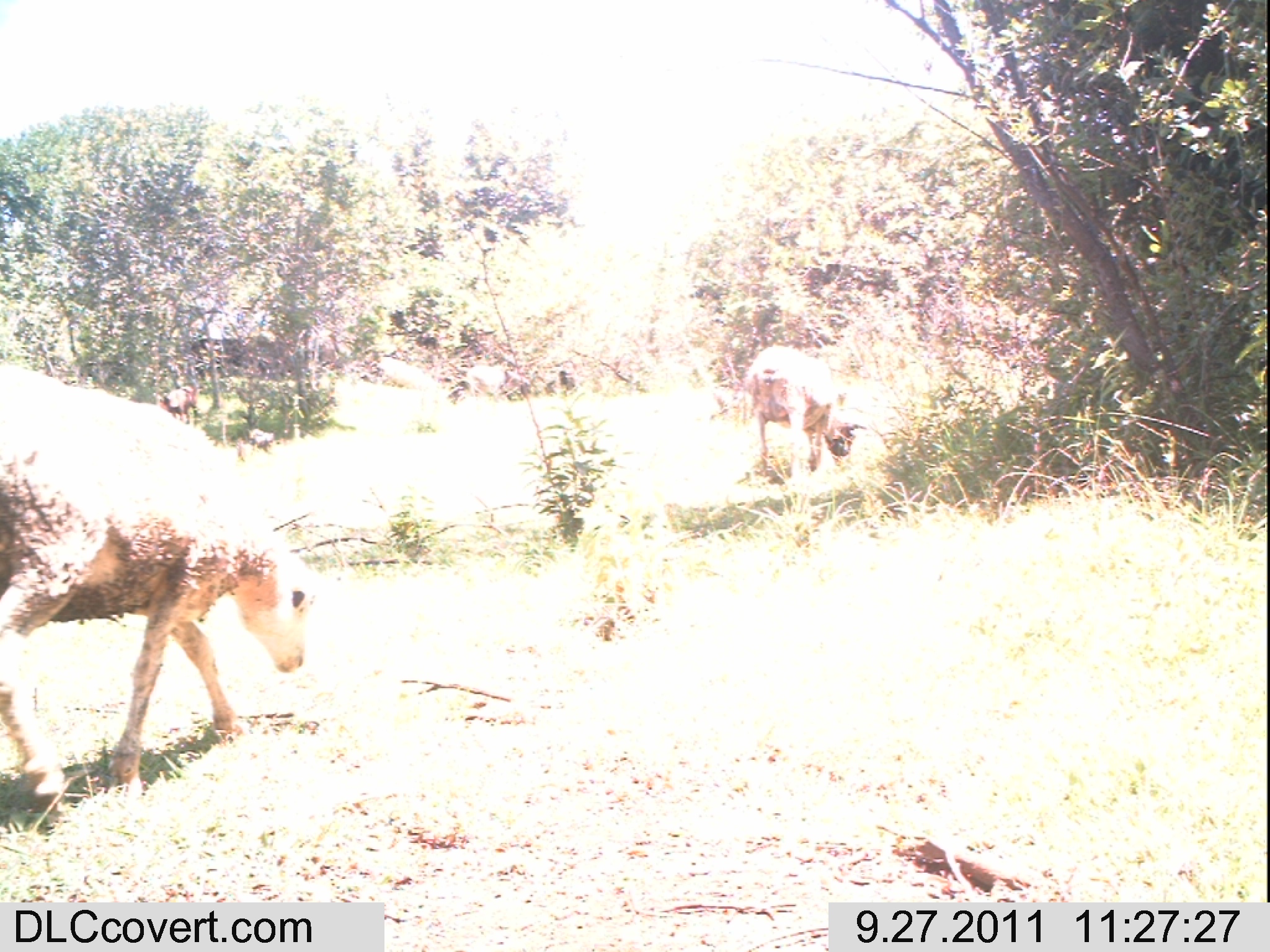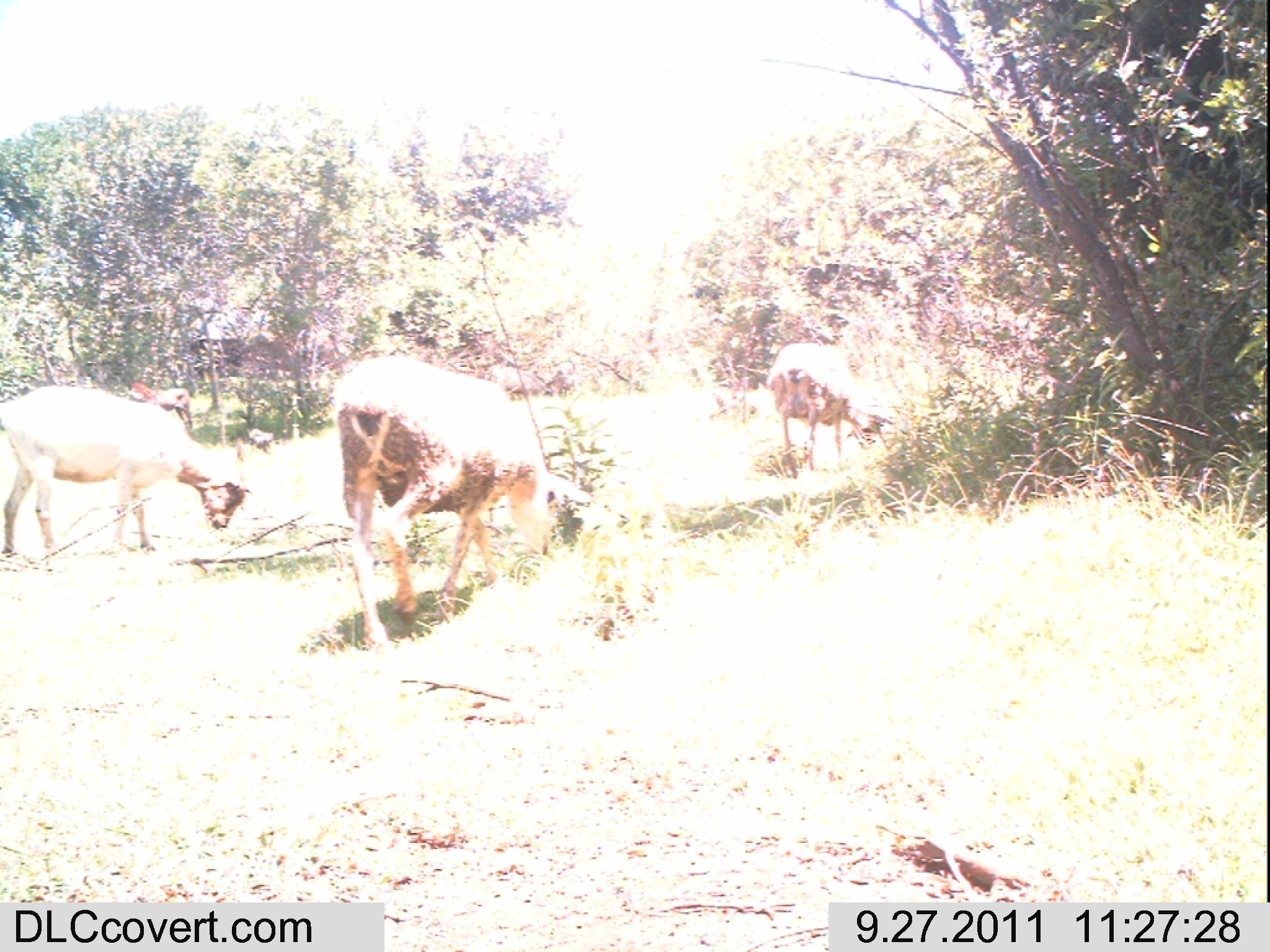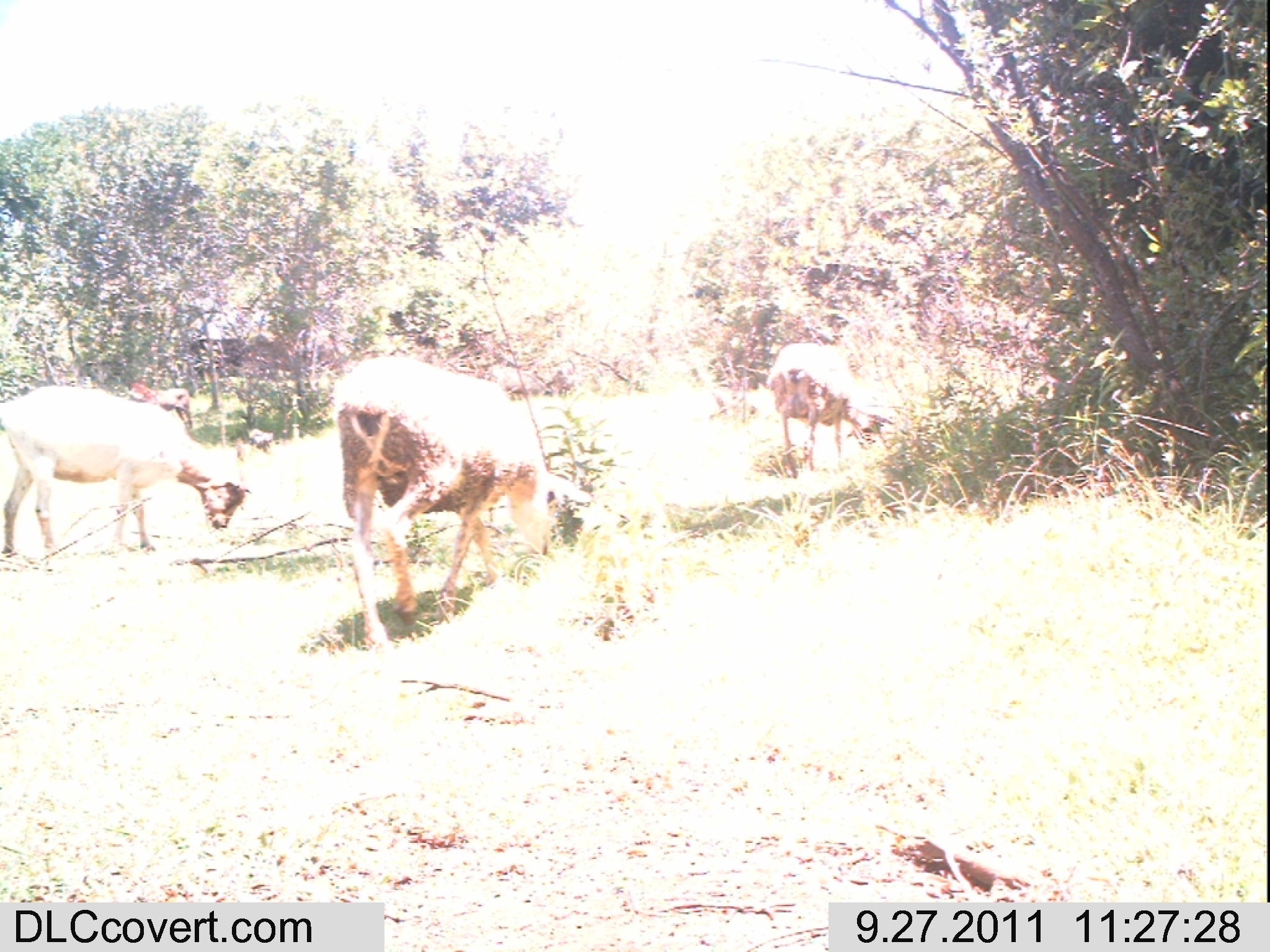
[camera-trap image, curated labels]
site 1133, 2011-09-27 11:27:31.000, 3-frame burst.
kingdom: Animalia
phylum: Chordata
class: Mammalia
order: Carnivora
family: Canidae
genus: Canis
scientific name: Canis familiaris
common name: domestic dog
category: canis lupus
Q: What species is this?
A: Canis lupus (domestic dog) (Canis familiaris).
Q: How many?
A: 1.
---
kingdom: Animalia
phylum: Chordata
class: Mammalia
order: Artiodactyla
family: Bovidae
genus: Capra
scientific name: Capra aegagrus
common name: wild goat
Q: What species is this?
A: Capra aegagrus (wild goat).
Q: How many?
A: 3.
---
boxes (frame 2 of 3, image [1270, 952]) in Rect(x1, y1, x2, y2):
capra aegagrus: Rect(330, 355, 593, 653); Rect(0, 384, 254, 560); Rect(766, 342, 885, 478); Rect(127, 383, 192, 429)